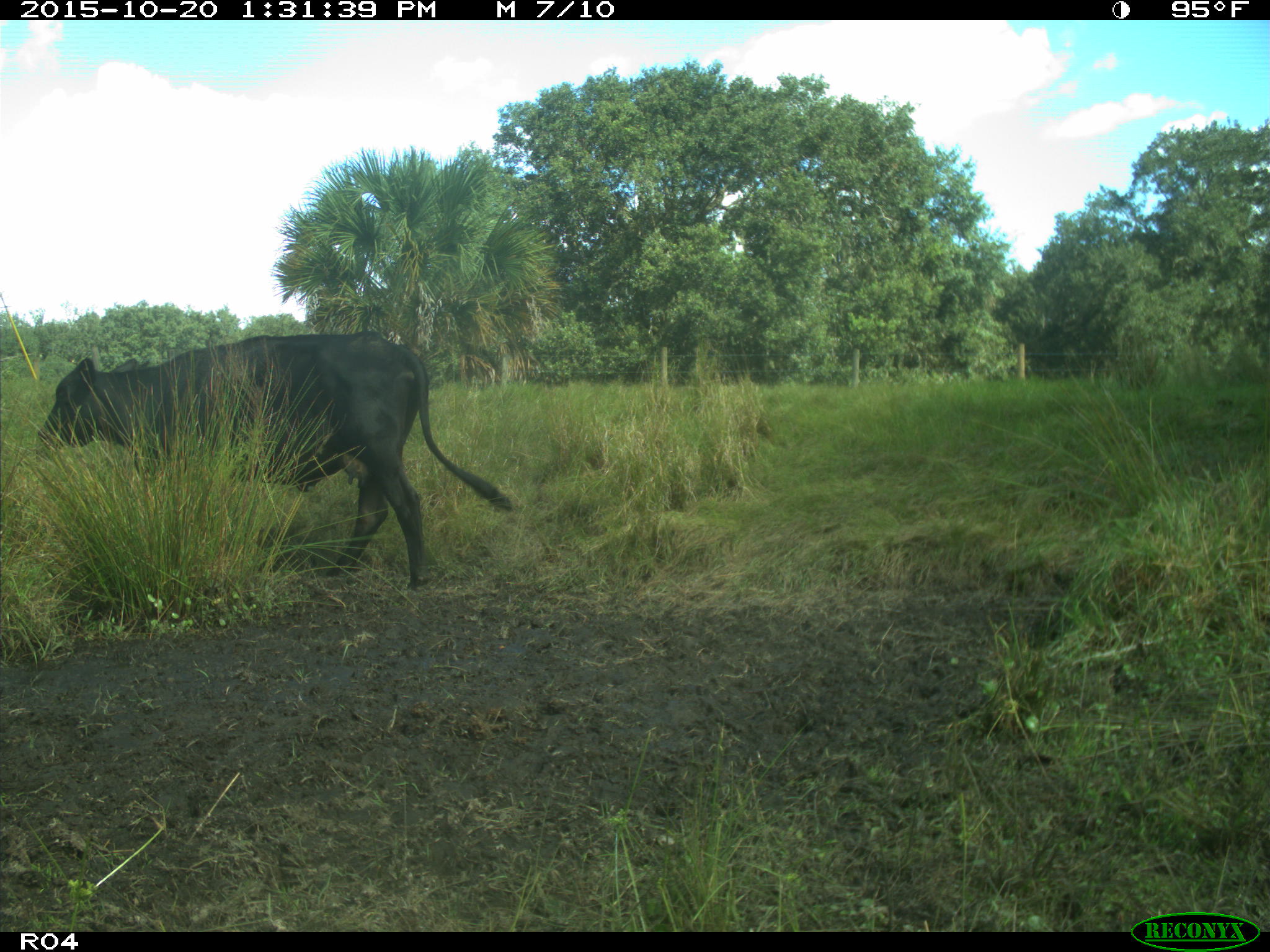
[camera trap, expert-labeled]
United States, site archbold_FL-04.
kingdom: Animalia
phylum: Chordata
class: Mammalia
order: Artiodactyla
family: Bovidae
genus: Bos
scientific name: Bos taurus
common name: domestic cow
Bos taurus (domestic cow).